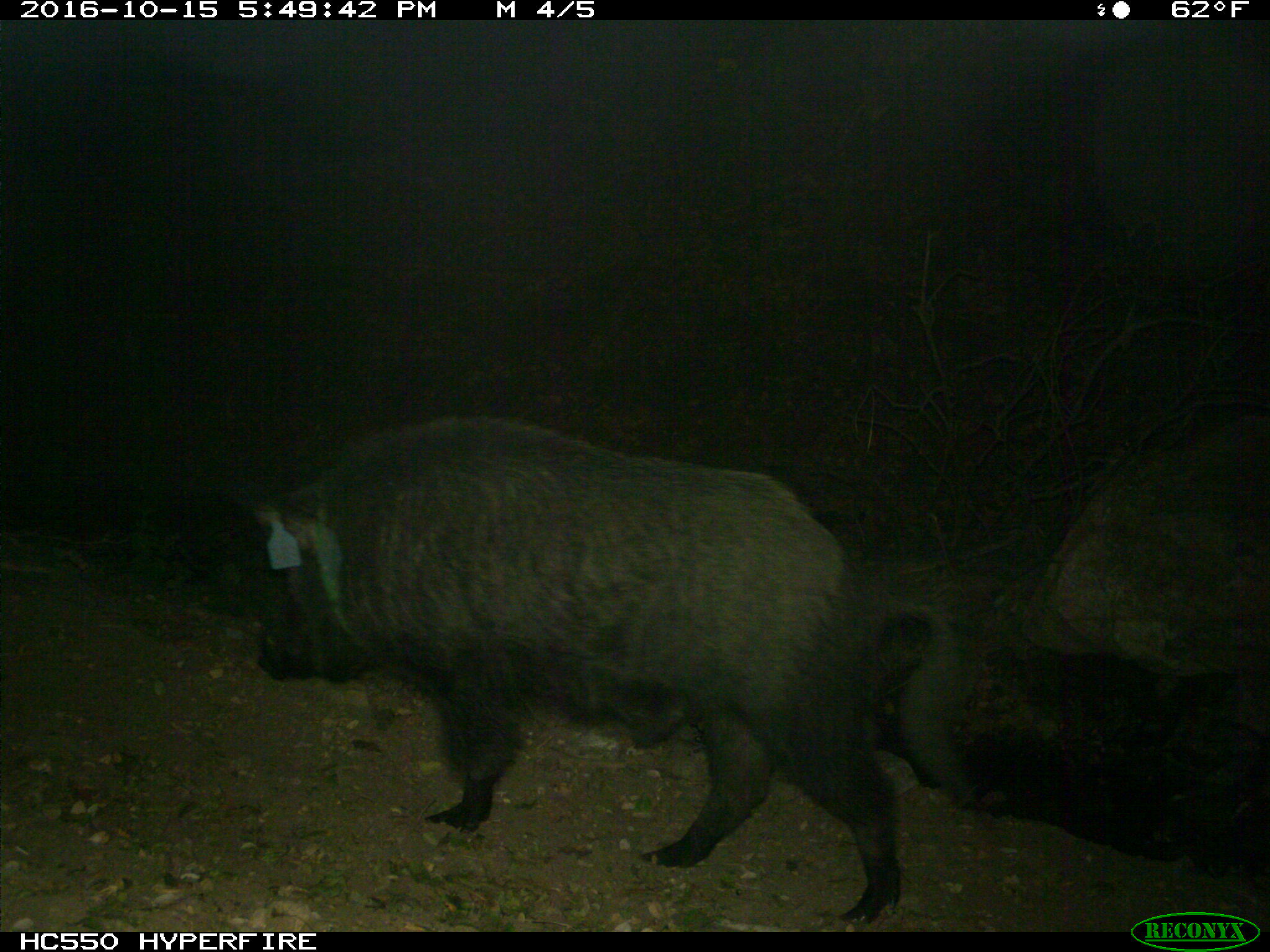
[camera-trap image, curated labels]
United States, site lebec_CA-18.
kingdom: Animalia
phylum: Chordata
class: Mammalia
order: Artiodactyla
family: Suidae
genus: Sus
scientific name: Sus scrofa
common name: wild boar